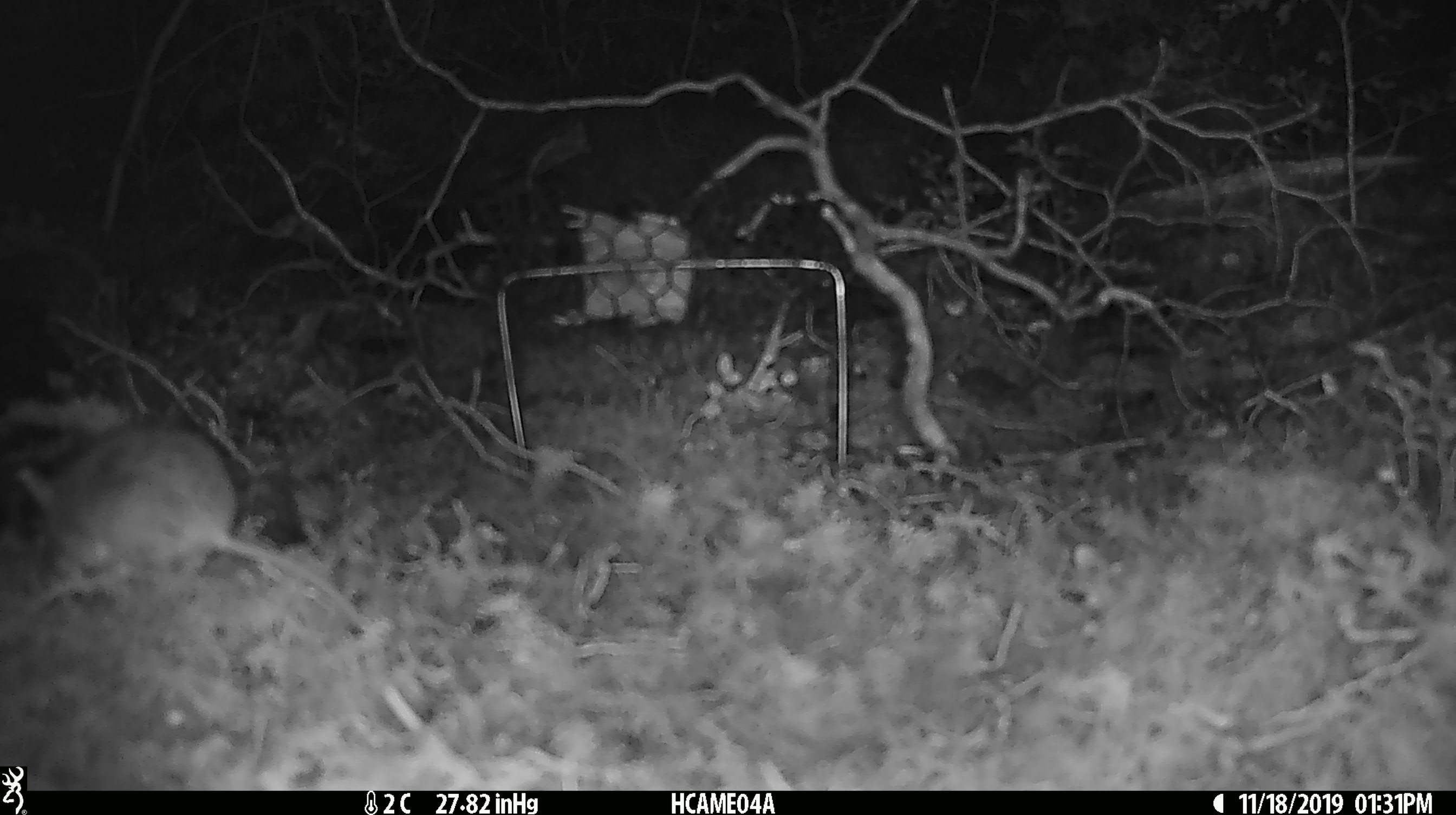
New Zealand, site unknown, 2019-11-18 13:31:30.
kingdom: Animalia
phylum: Chordata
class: Mammalia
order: Rodentia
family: Muridae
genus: Mus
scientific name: Mus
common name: mouse